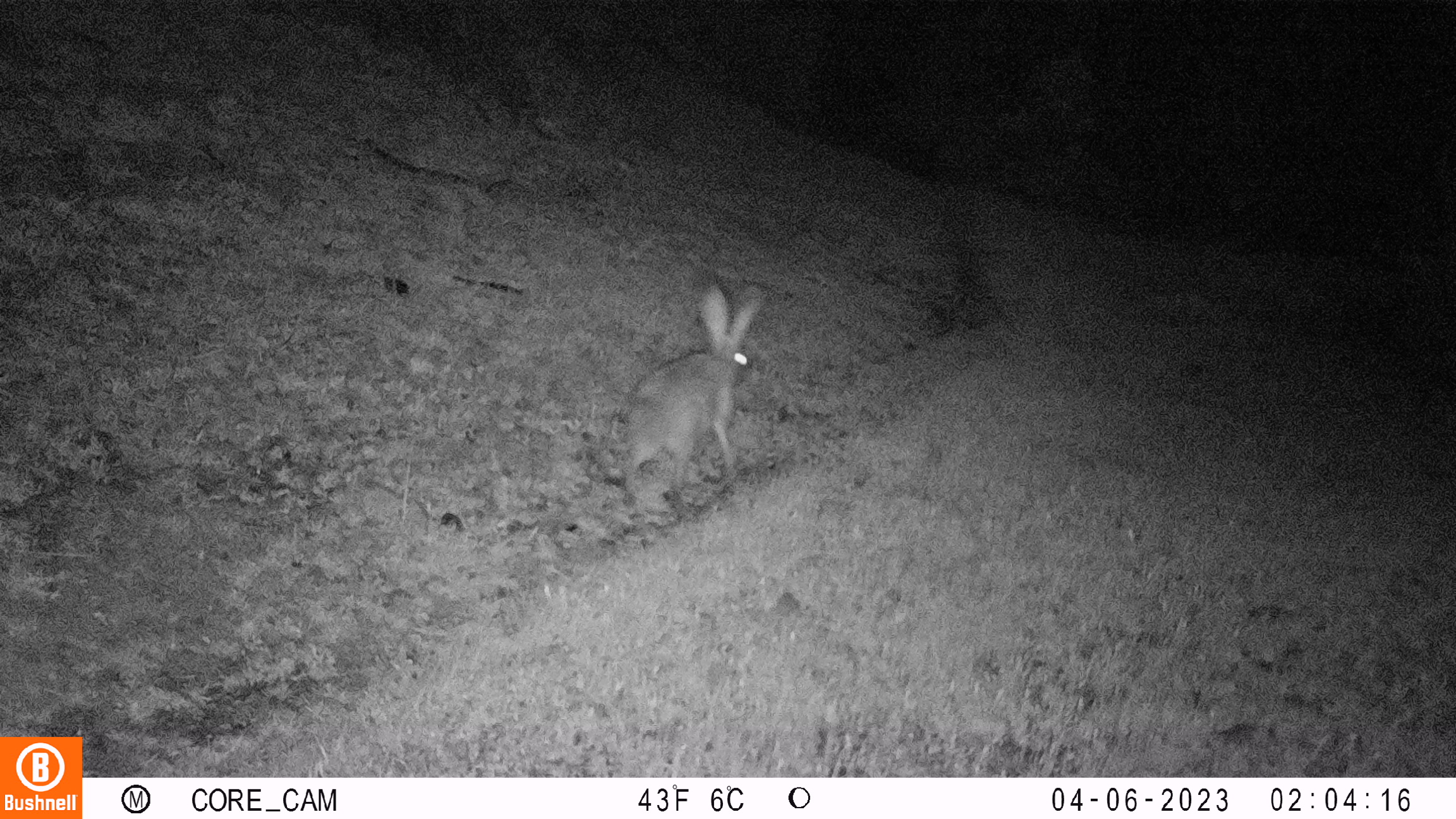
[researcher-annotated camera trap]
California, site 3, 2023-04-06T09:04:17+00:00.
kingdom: Animalia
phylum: Chordata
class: Mammalia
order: Lagomorpha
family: Leporidae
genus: Lepus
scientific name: Lepus californicus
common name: black-tailed jackrabbit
Black-tailed jackrabbit (Lepus californicus).